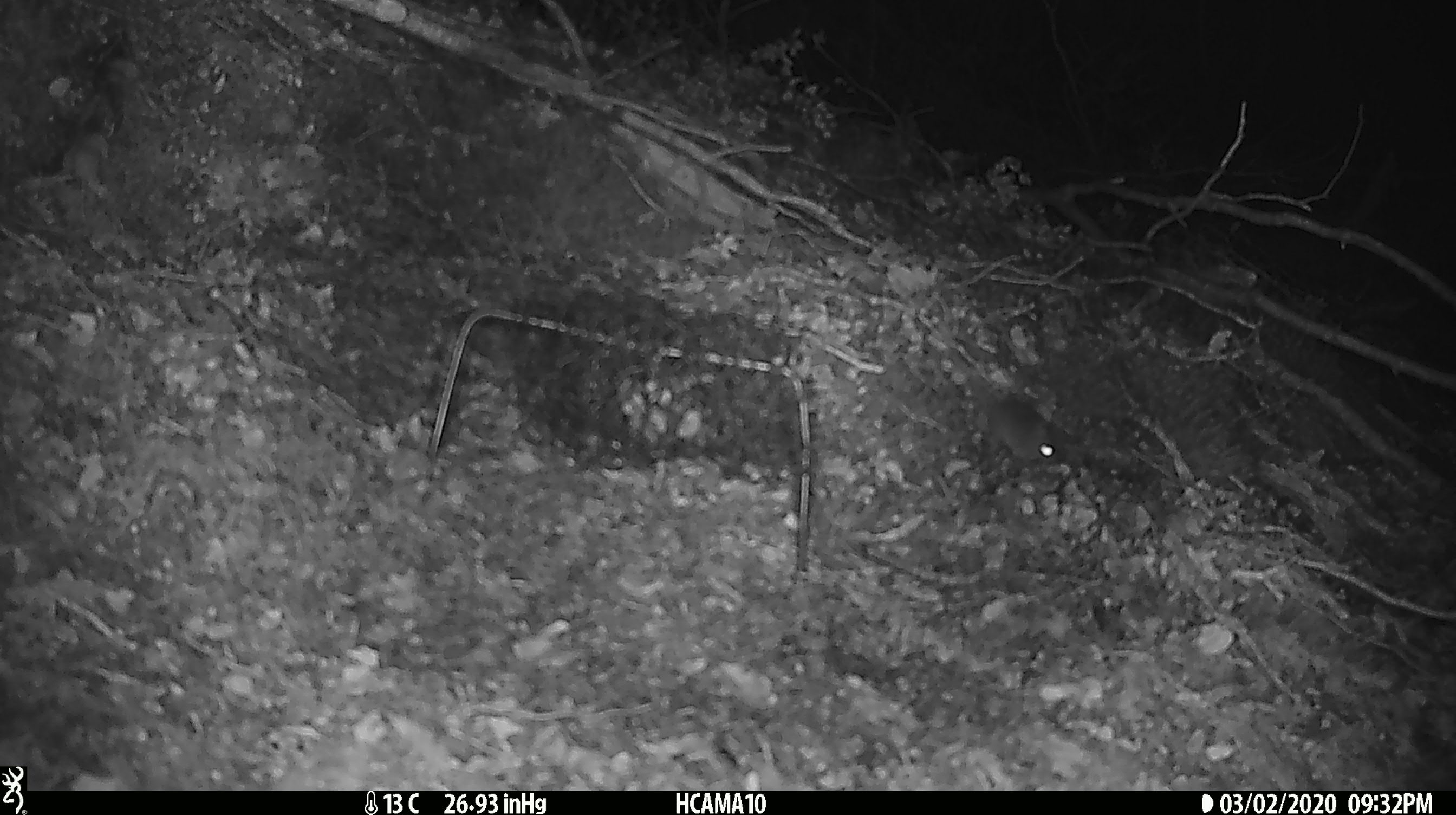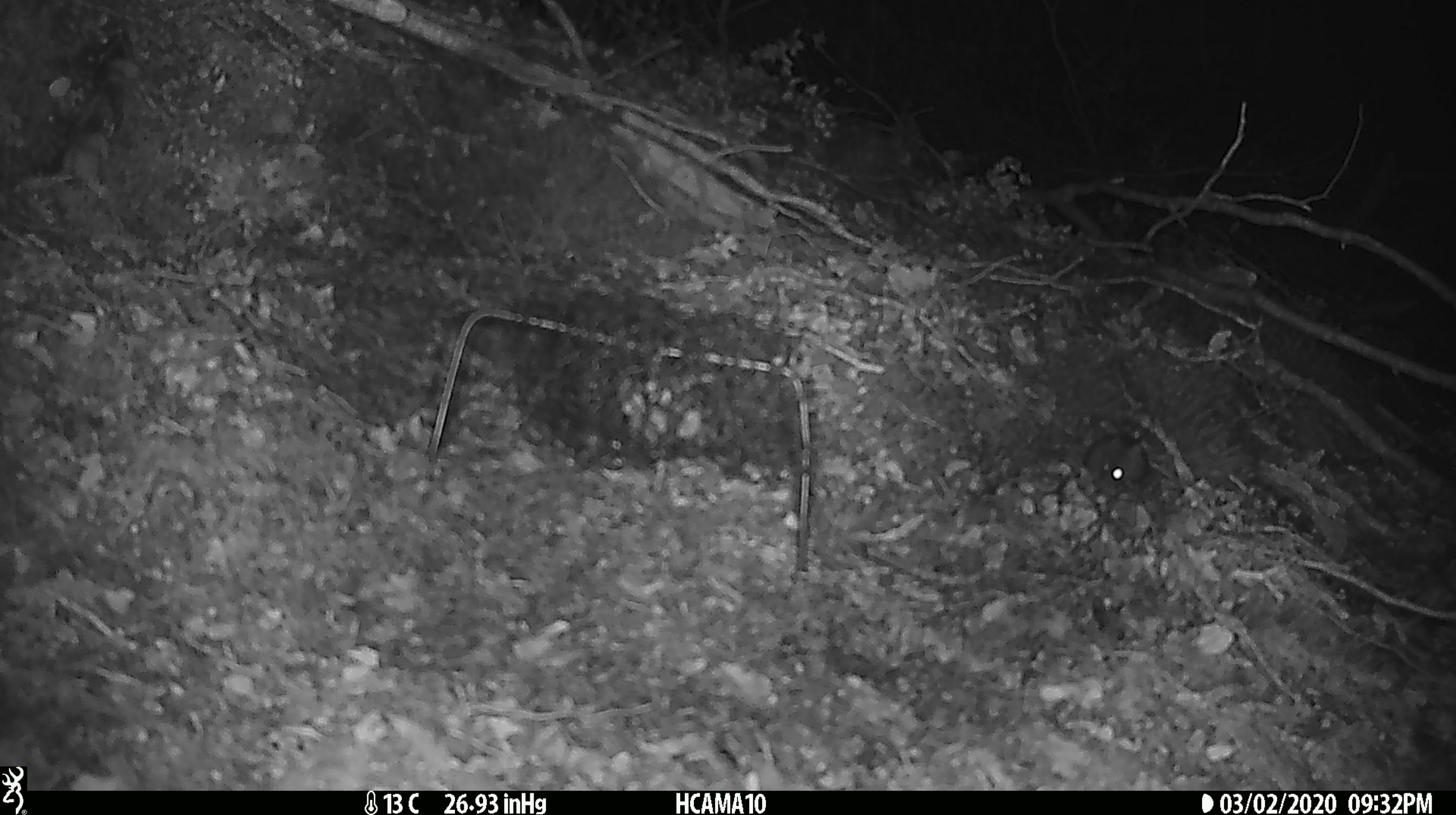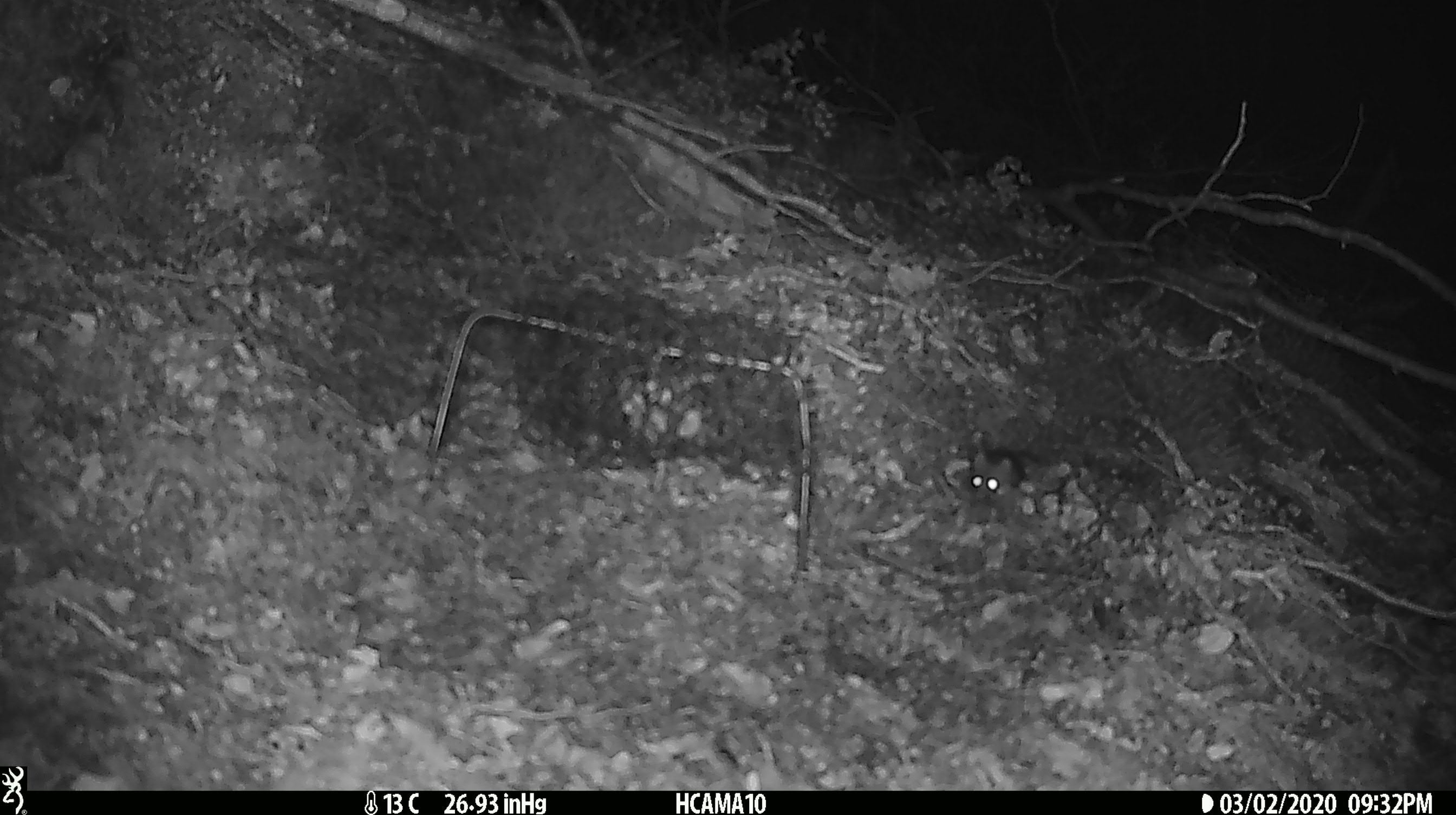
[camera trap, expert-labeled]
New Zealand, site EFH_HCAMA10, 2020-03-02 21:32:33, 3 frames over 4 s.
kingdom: Animalia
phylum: Chordata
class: Mammalia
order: Rodentia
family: Muridae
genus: Mus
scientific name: Mus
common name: mouse